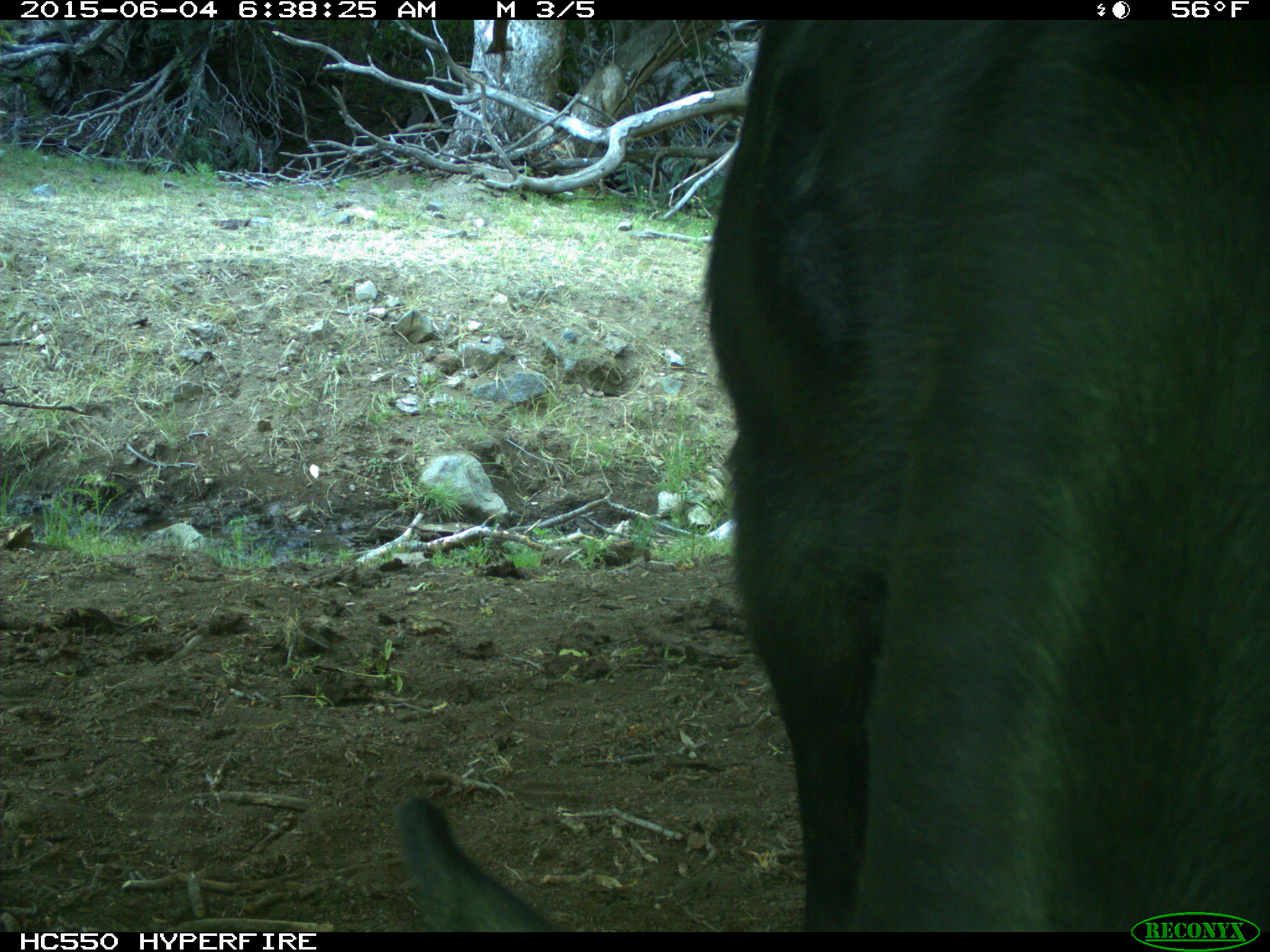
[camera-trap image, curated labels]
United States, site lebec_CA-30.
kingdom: Animalia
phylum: Chordata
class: Mammalia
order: Artiodactyla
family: Bovidae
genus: Bos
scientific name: Bos taurus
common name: domestic cow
Bos taurus (domestic cow).